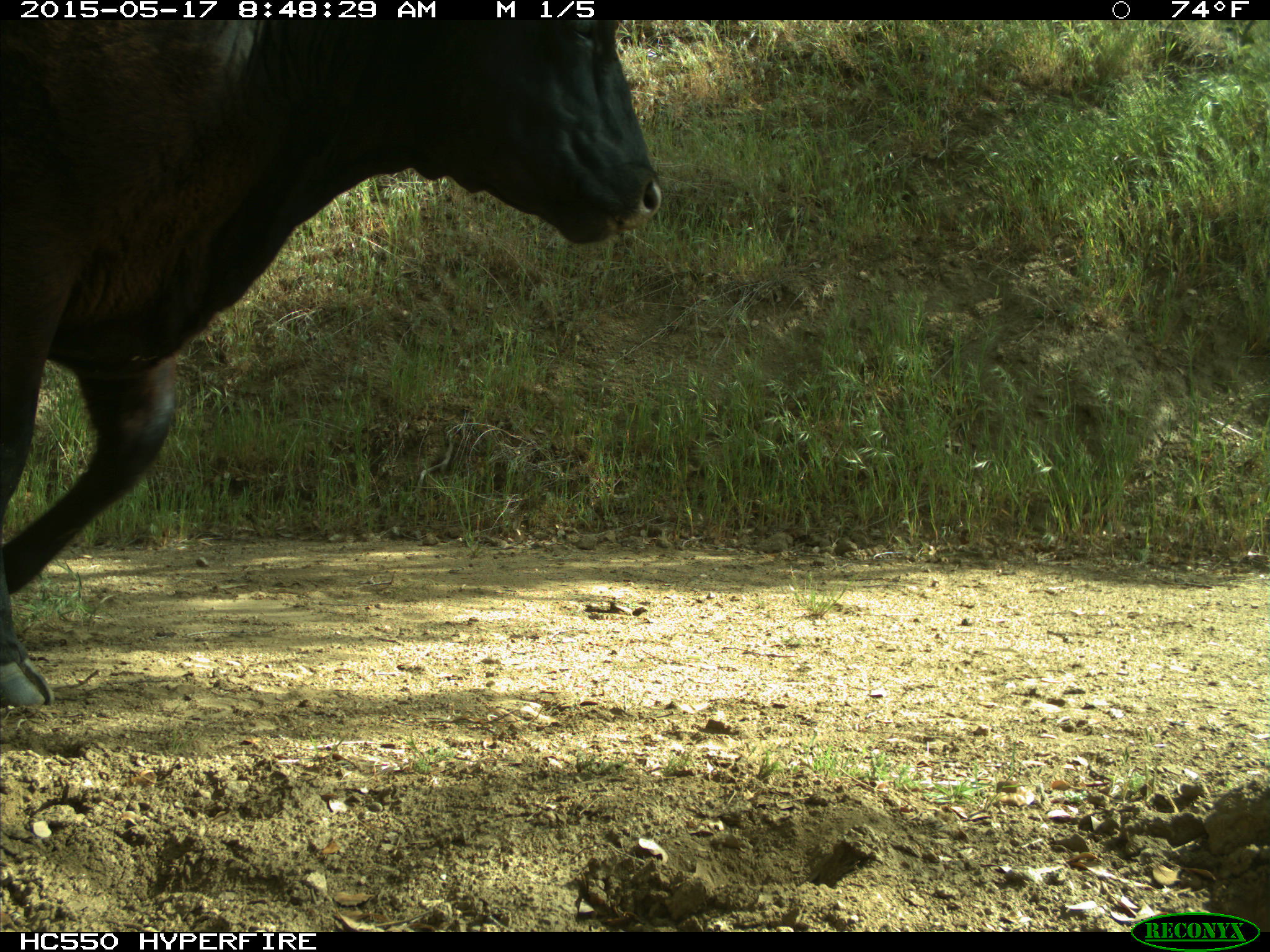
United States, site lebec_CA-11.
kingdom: Animalia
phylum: Chordata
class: Mammalia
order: Artiodactyla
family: Bovidae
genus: Bos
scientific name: Bos taurus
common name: domestic cow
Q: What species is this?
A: Bos taurus (domestic cow).